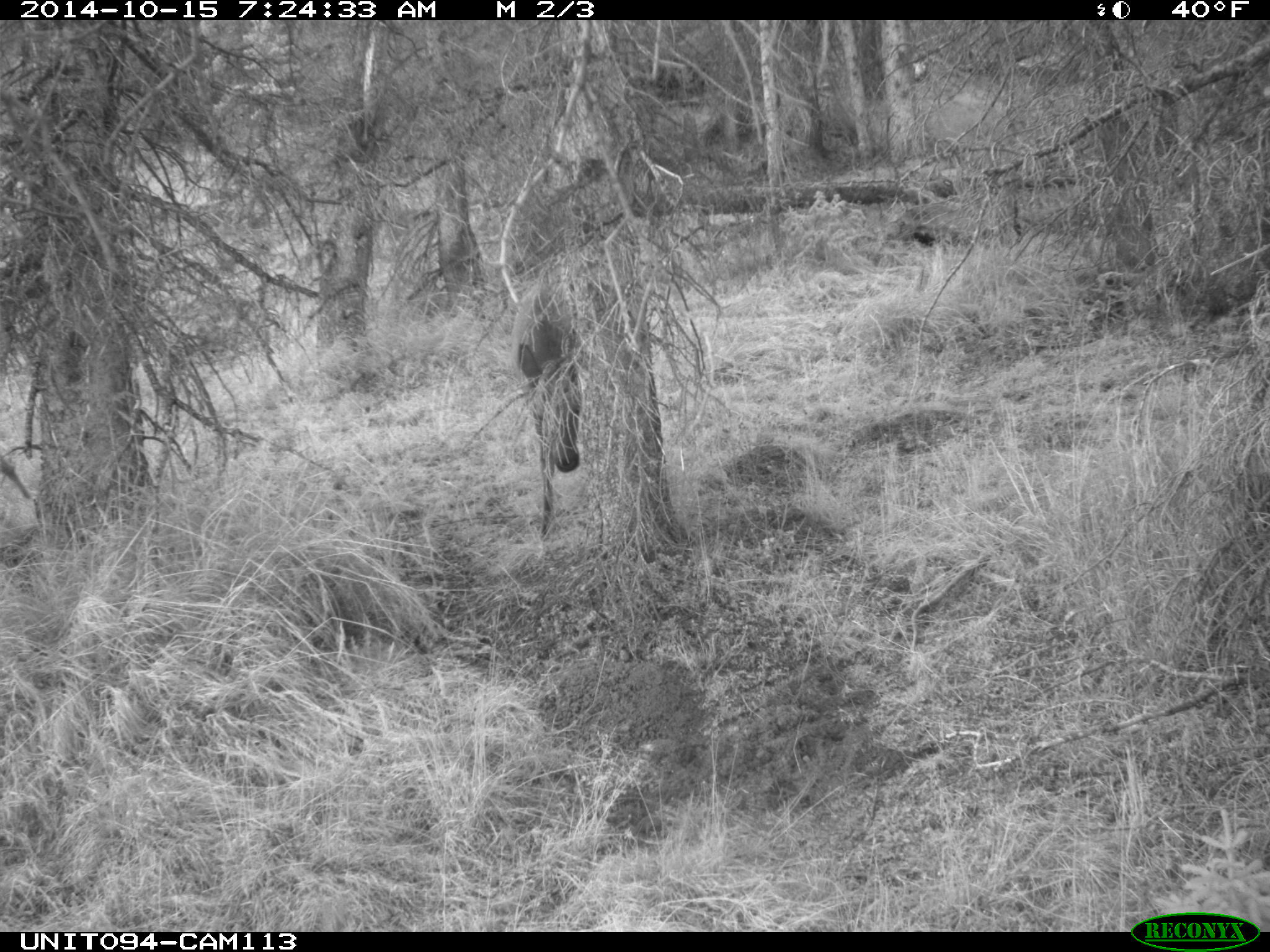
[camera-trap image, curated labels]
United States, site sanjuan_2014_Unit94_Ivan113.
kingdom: Animalia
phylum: Chordata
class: Mammalia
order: Artiodactyla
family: Cervidae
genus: Cervus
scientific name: Cervus elaphus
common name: red deer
Cervus elaphus (red deer).